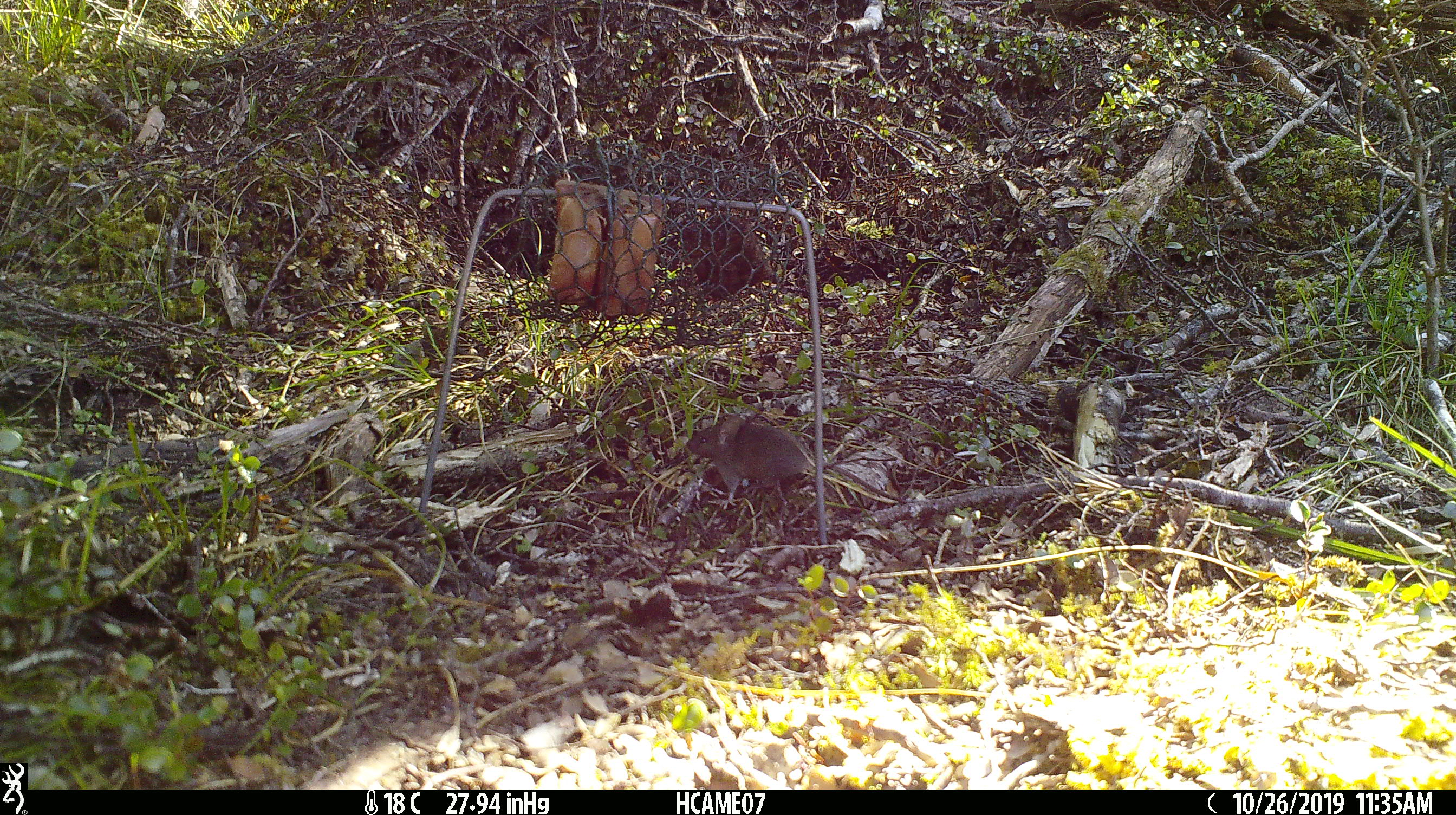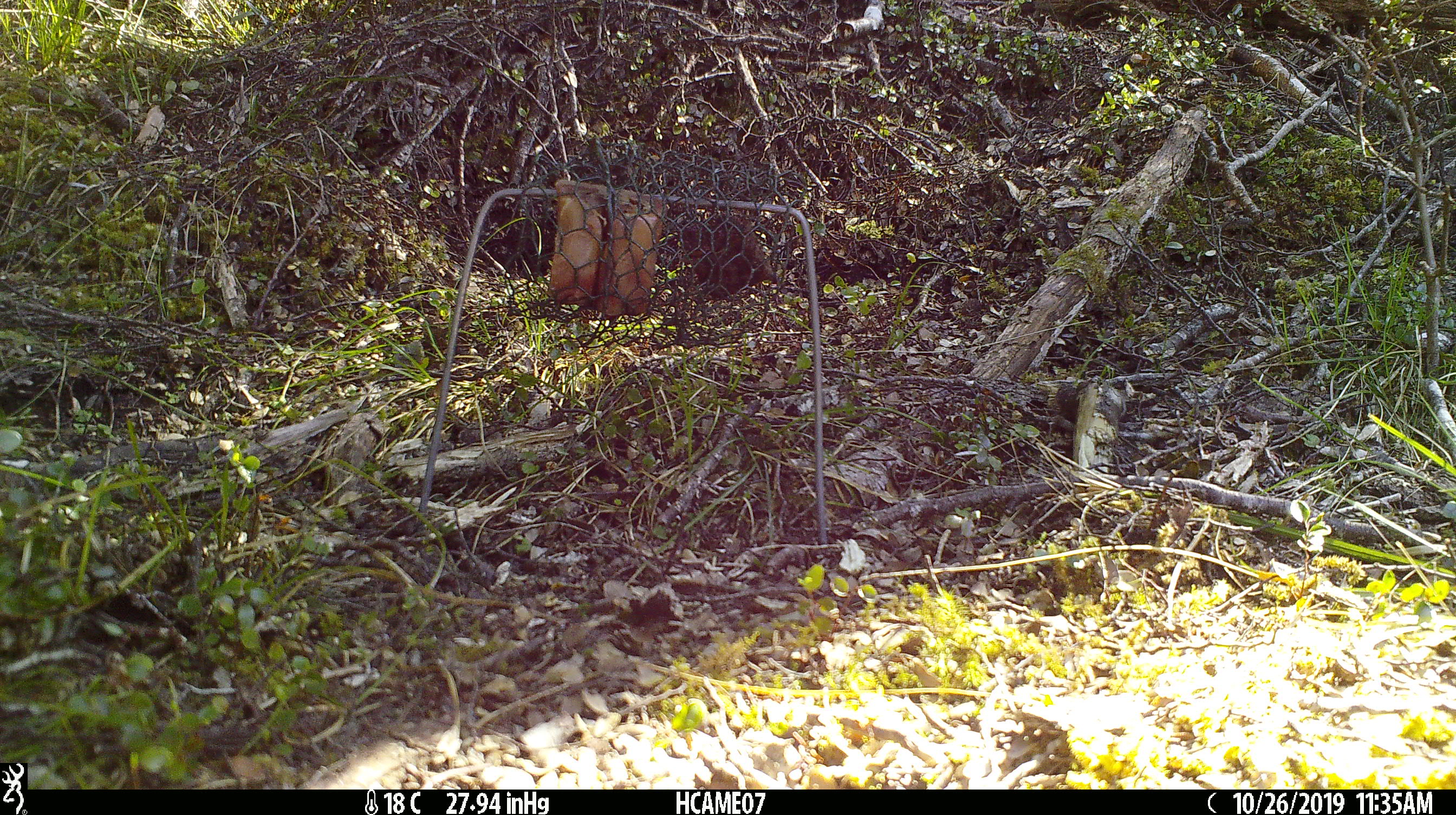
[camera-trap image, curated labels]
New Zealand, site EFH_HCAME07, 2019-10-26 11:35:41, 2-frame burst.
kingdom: Animalia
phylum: Chordata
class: Mammalia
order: Rodentia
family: Muridae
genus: Mus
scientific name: Mus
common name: mouse